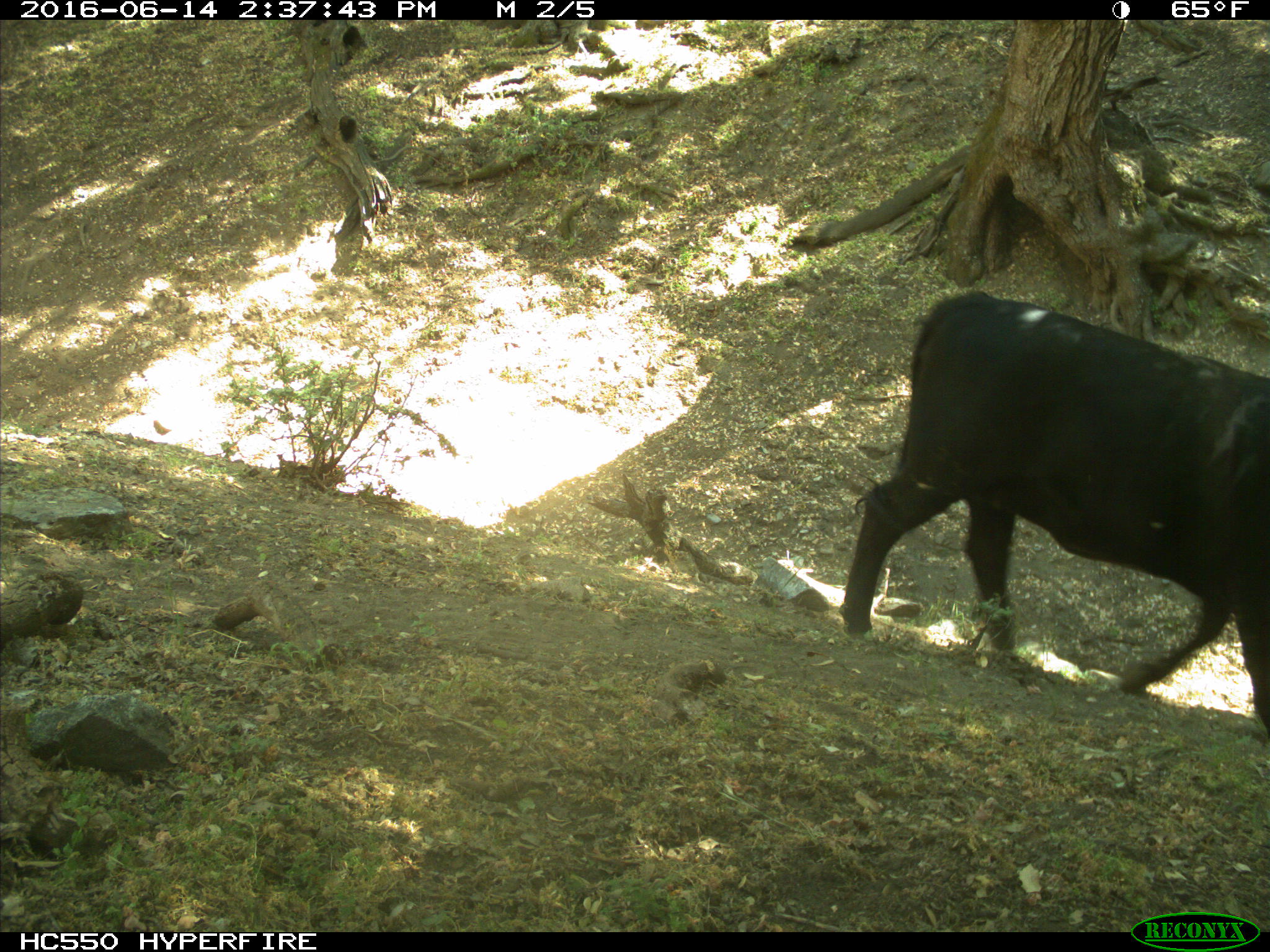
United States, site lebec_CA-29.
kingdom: Animalia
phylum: Chordata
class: Mammalia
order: Artiodactyla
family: Bovidae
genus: Bos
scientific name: Bos taurus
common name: domestic cow